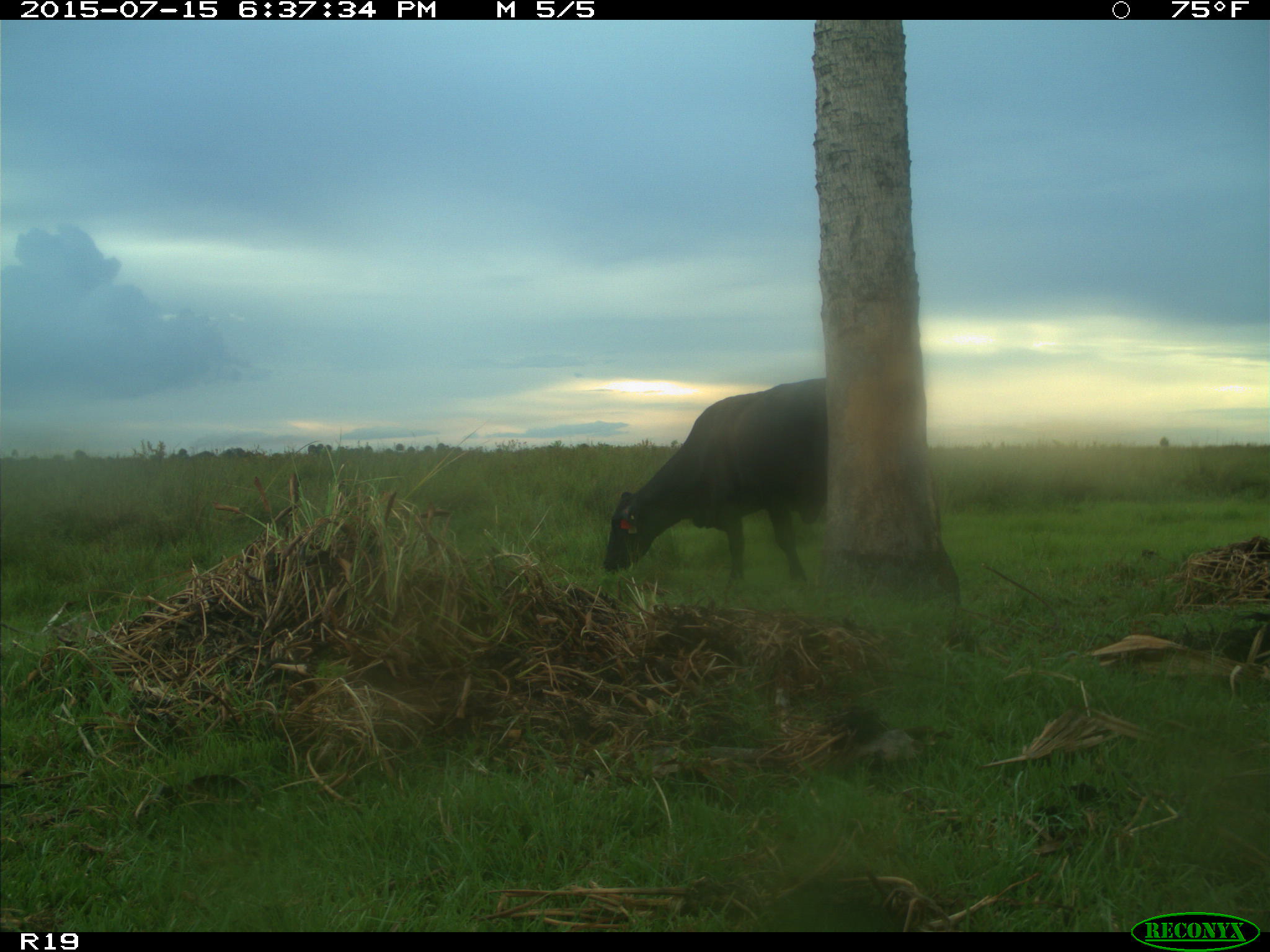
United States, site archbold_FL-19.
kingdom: Animalia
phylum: Chordata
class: Mammalia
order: Artiodactyla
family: Bovidae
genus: Bos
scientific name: Bos taurus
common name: domestic cow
Bos taurus (domestic cow).